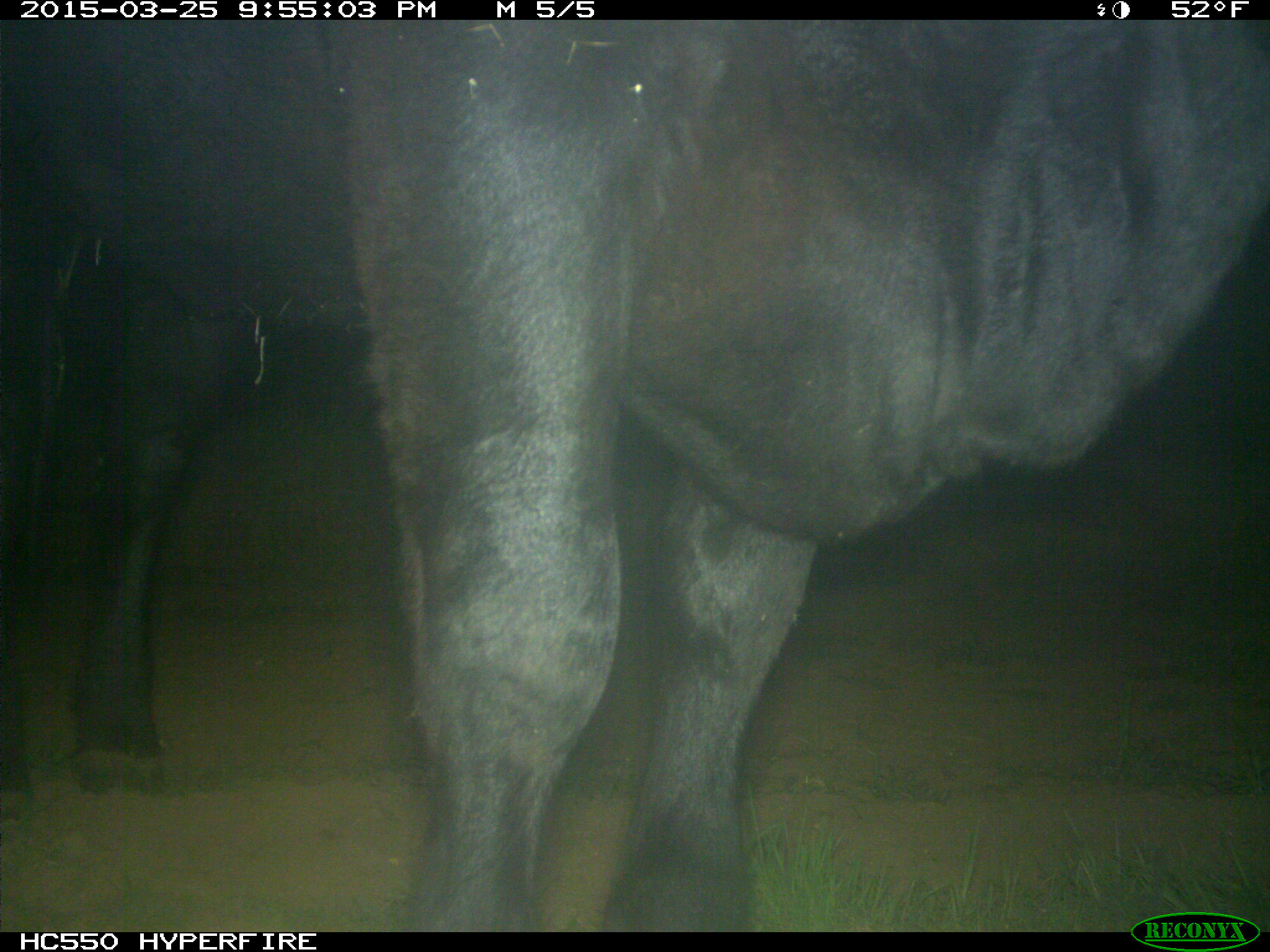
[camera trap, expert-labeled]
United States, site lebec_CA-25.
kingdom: Animalia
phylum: Chordata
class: Mammalia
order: Artiodactyla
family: Bovidae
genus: Bos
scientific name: Bos taurus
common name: domestic cow